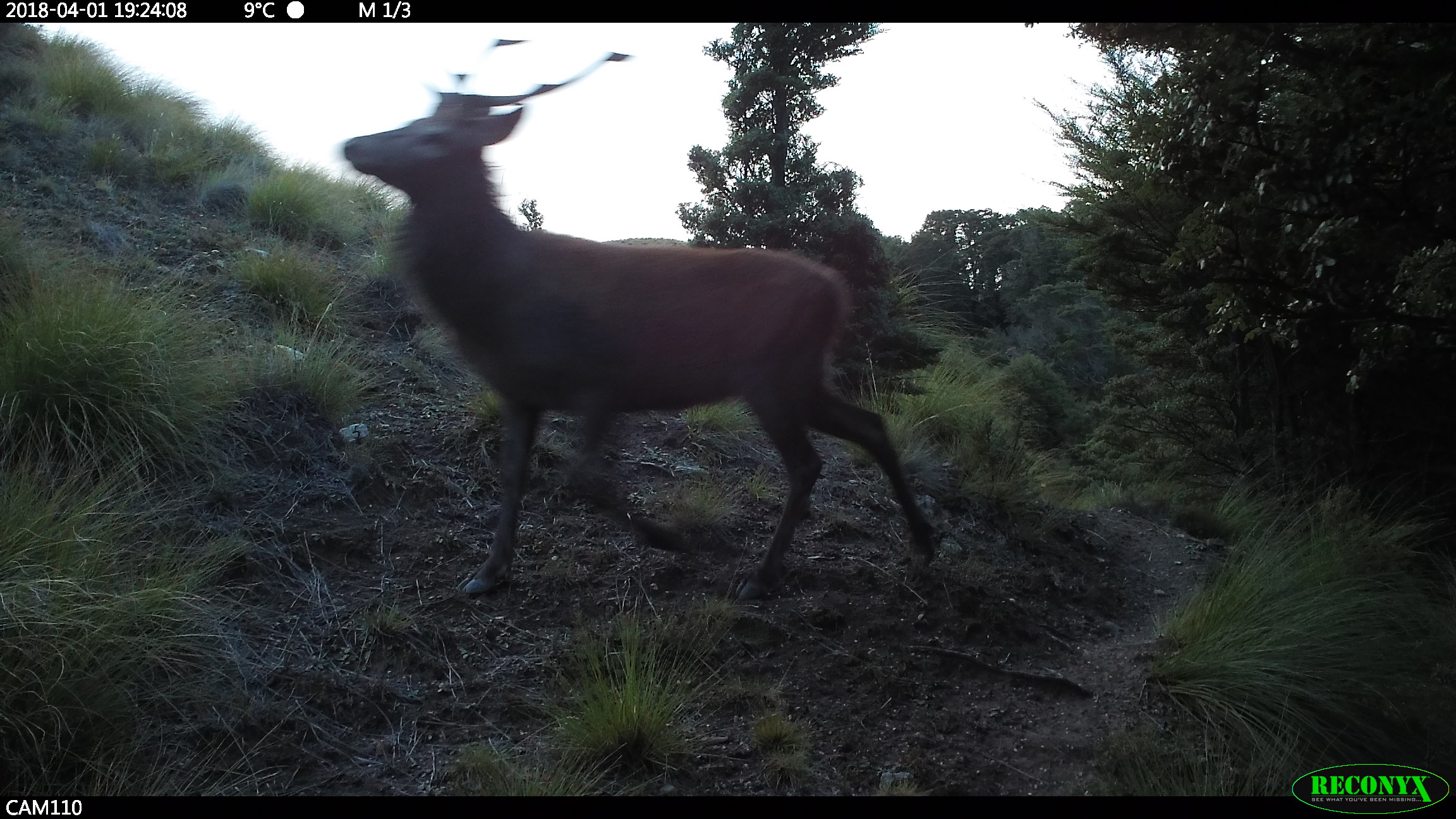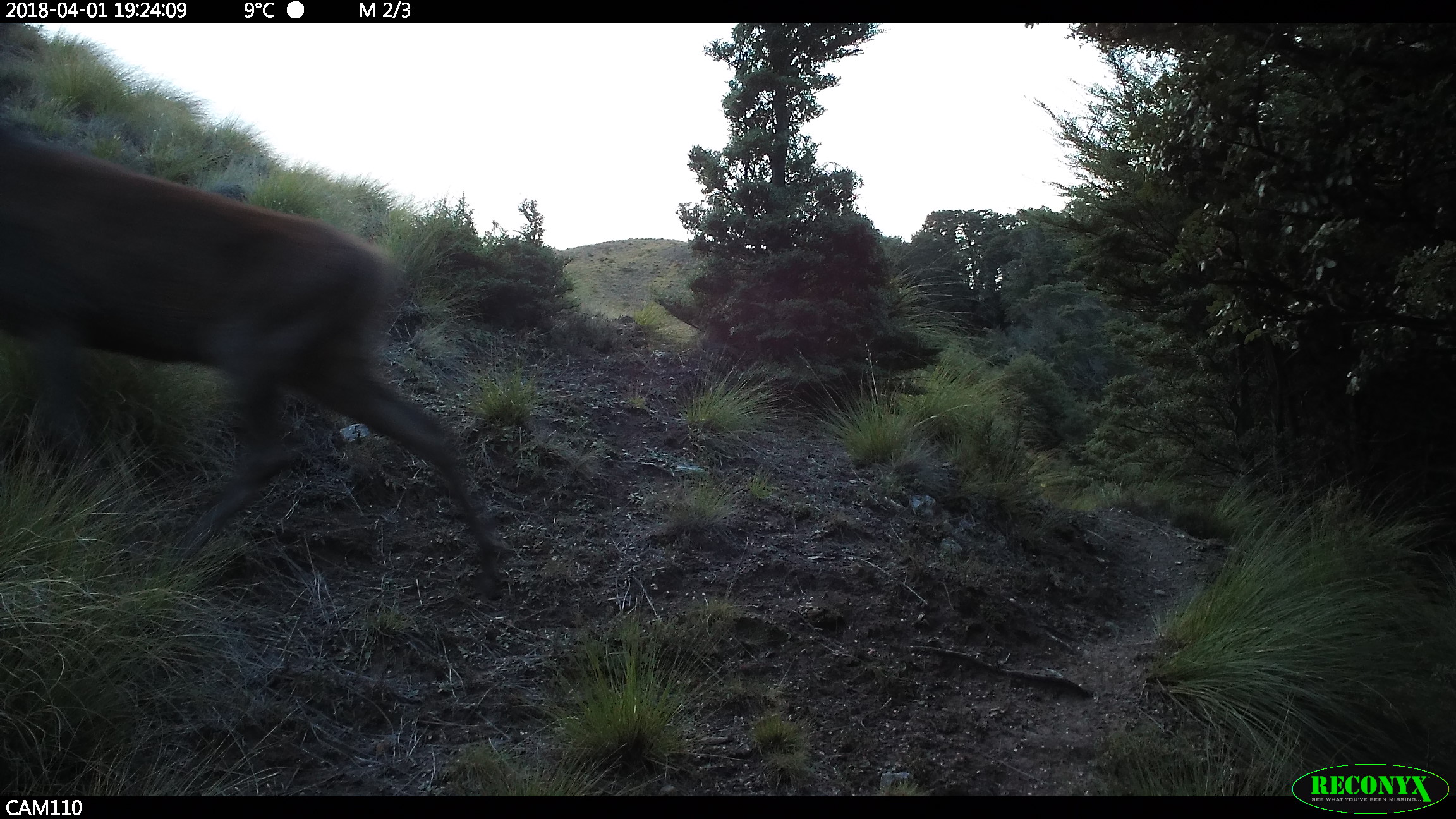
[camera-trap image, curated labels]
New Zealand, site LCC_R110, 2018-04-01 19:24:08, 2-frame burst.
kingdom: Animalia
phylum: Chordata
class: Mammalia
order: Artiodactyla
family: Cervidae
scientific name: Cervidae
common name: deer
Deer (Cervidae).